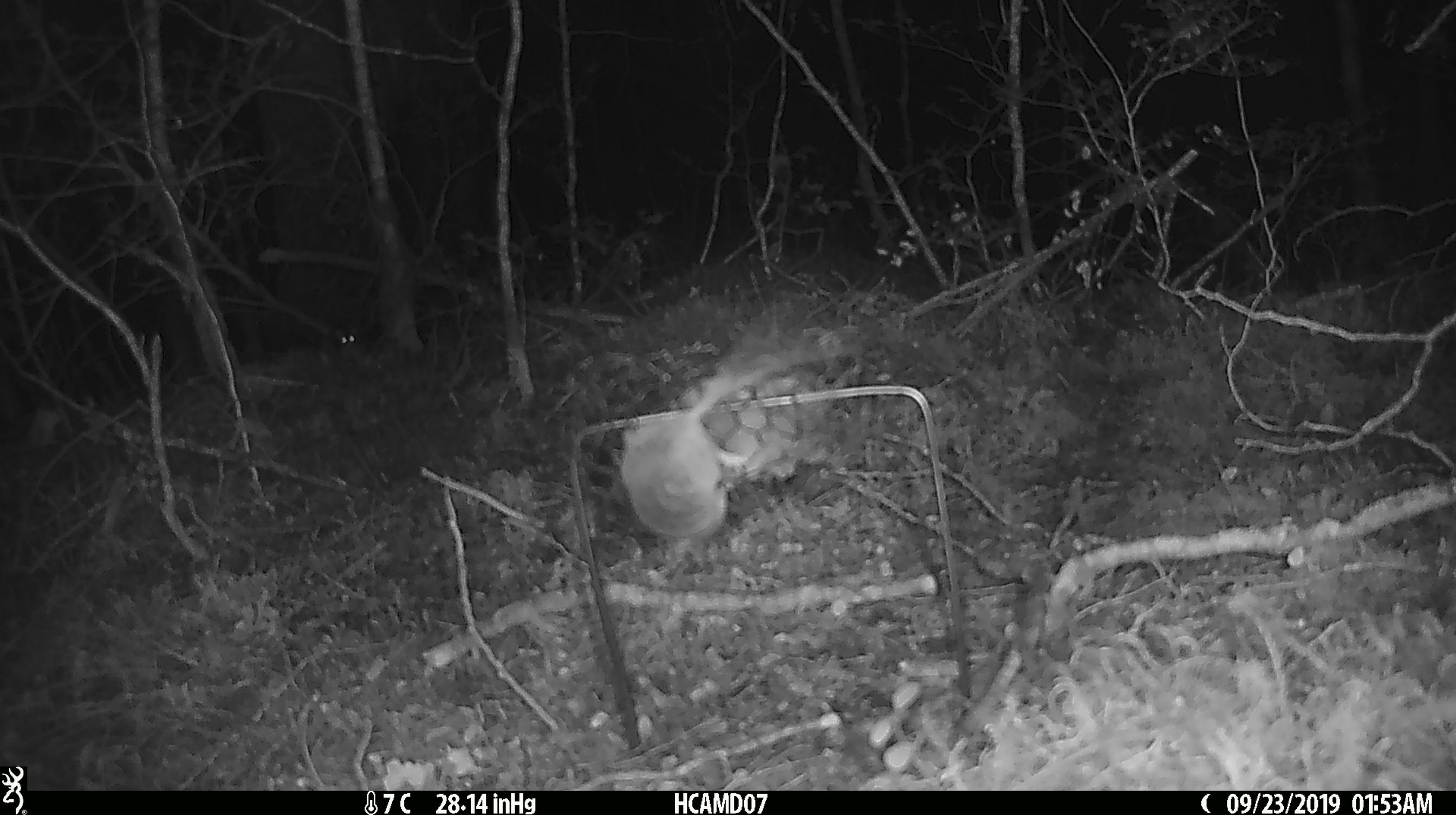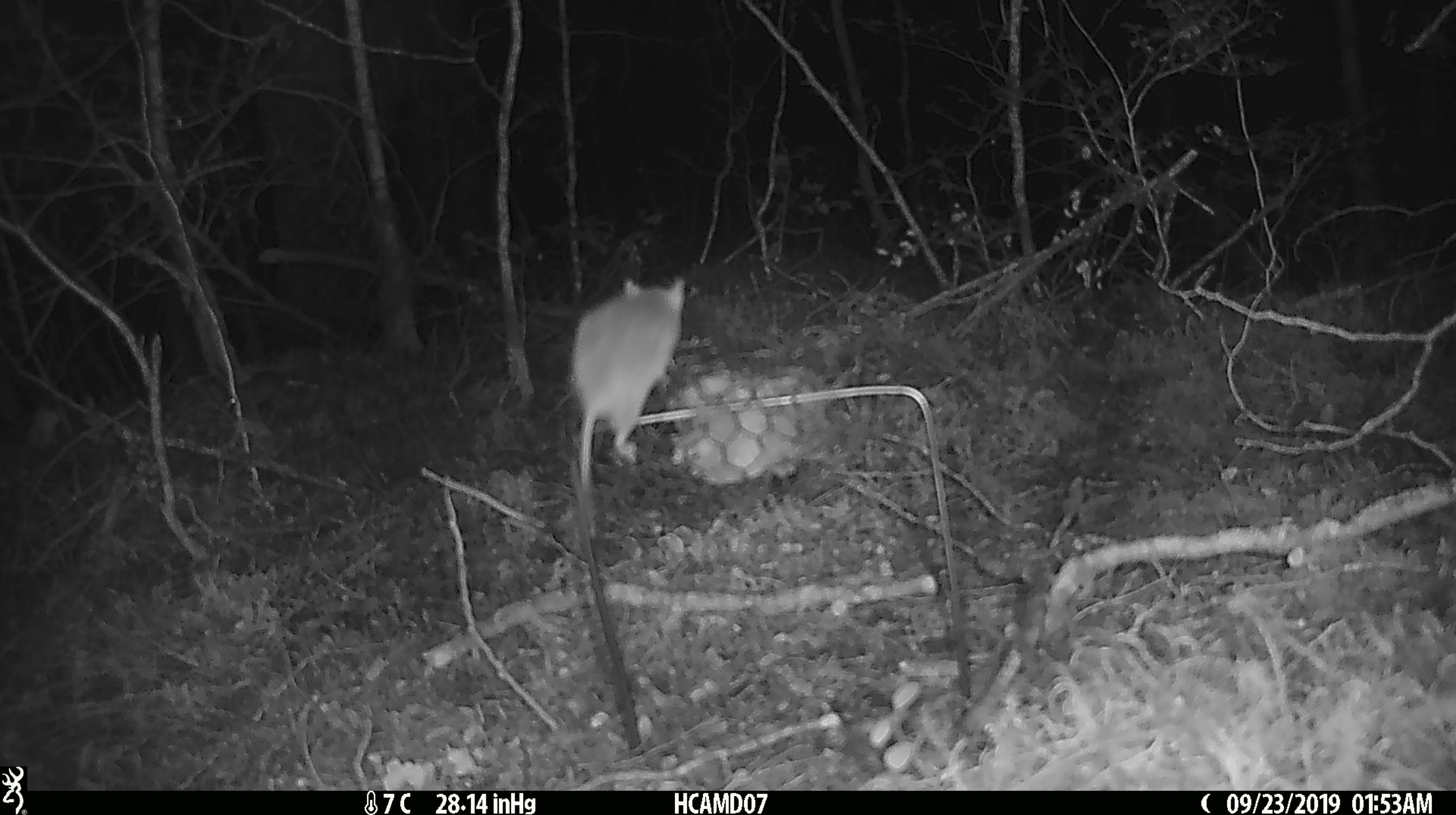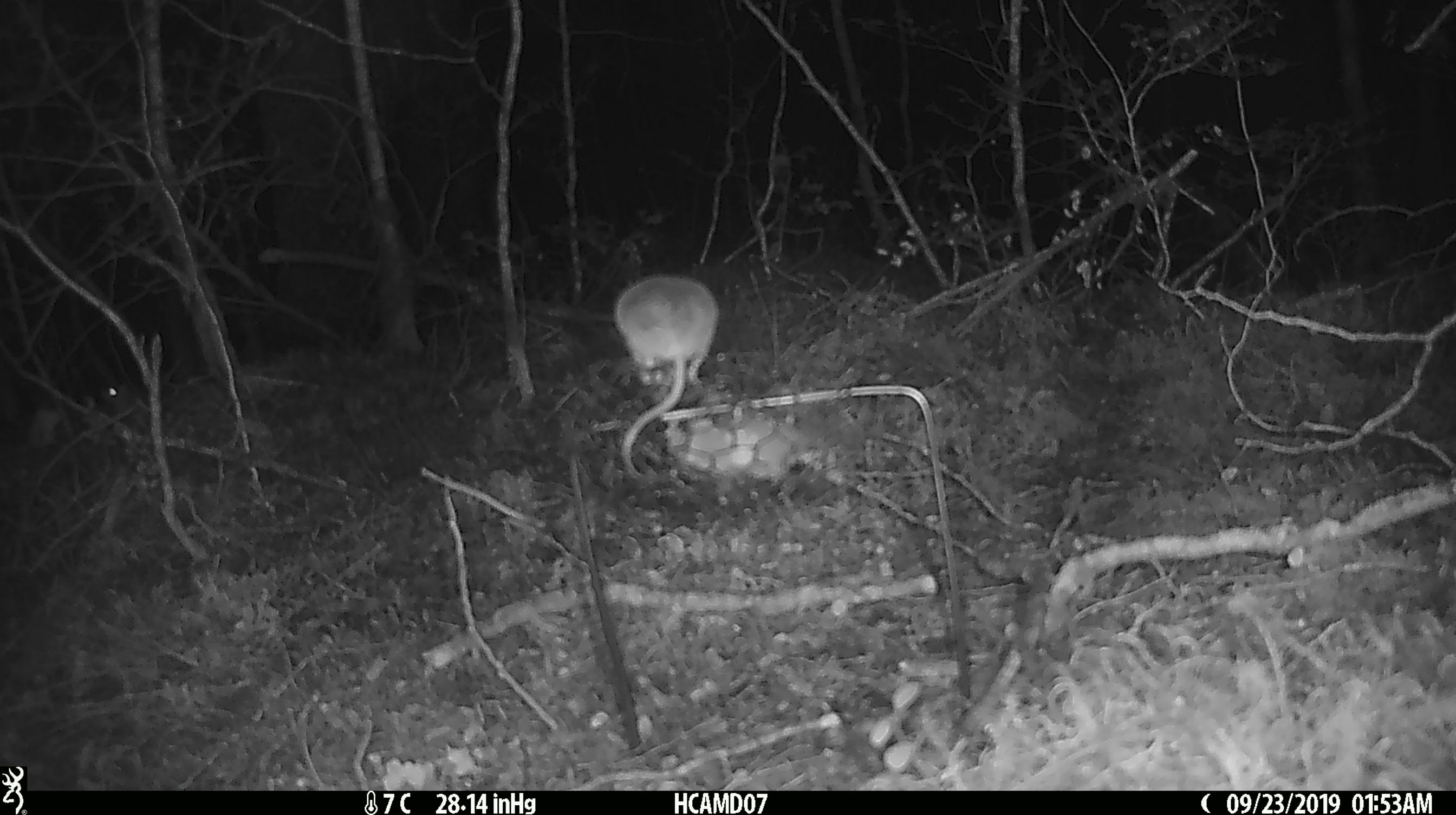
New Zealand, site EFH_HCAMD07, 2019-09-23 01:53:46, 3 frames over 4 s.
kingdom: Animalia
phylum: Chordata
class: Mammalia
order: Rodentia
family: Muridae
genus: Mus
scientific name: Mus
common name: mouse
Mouse (Mus).